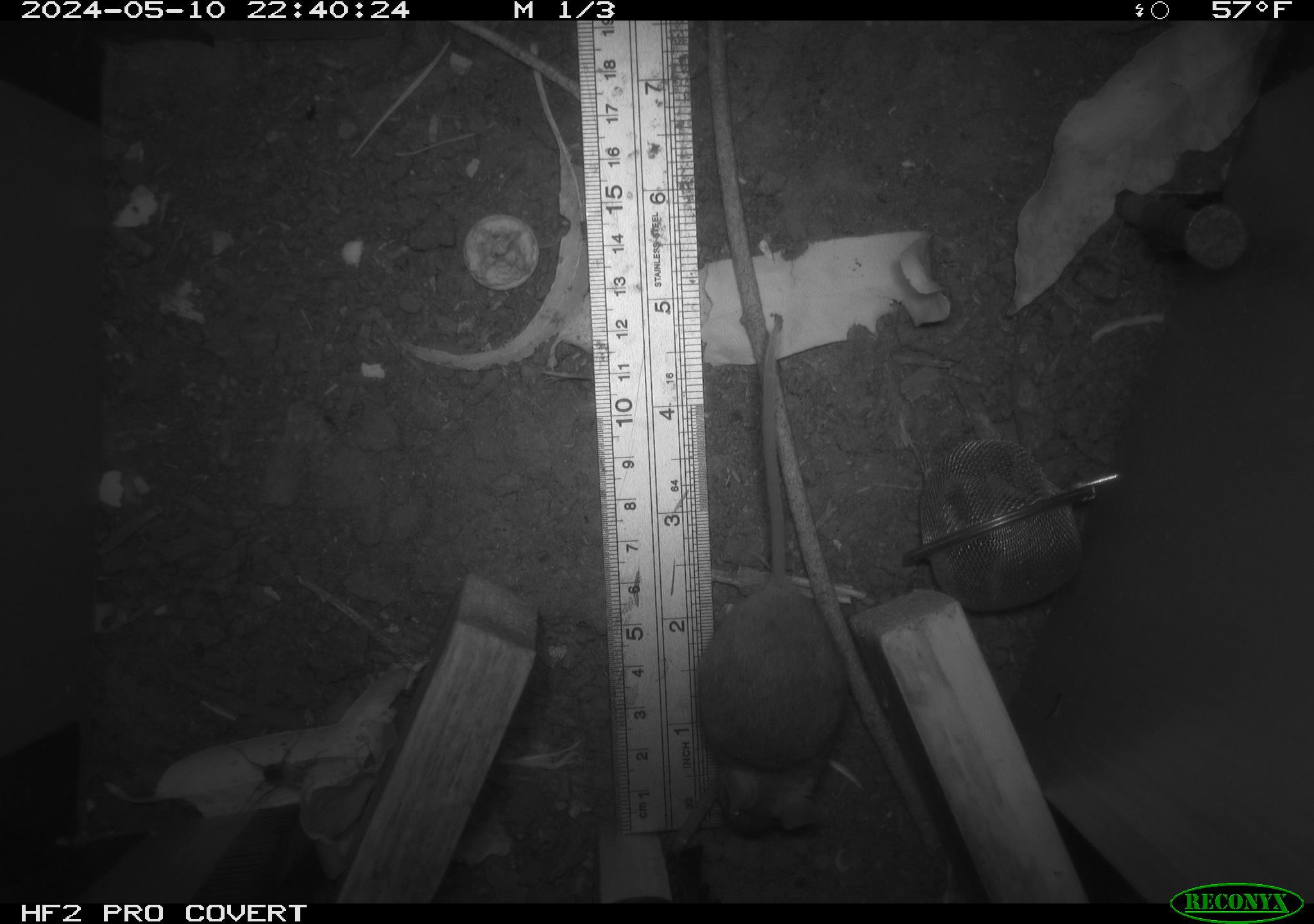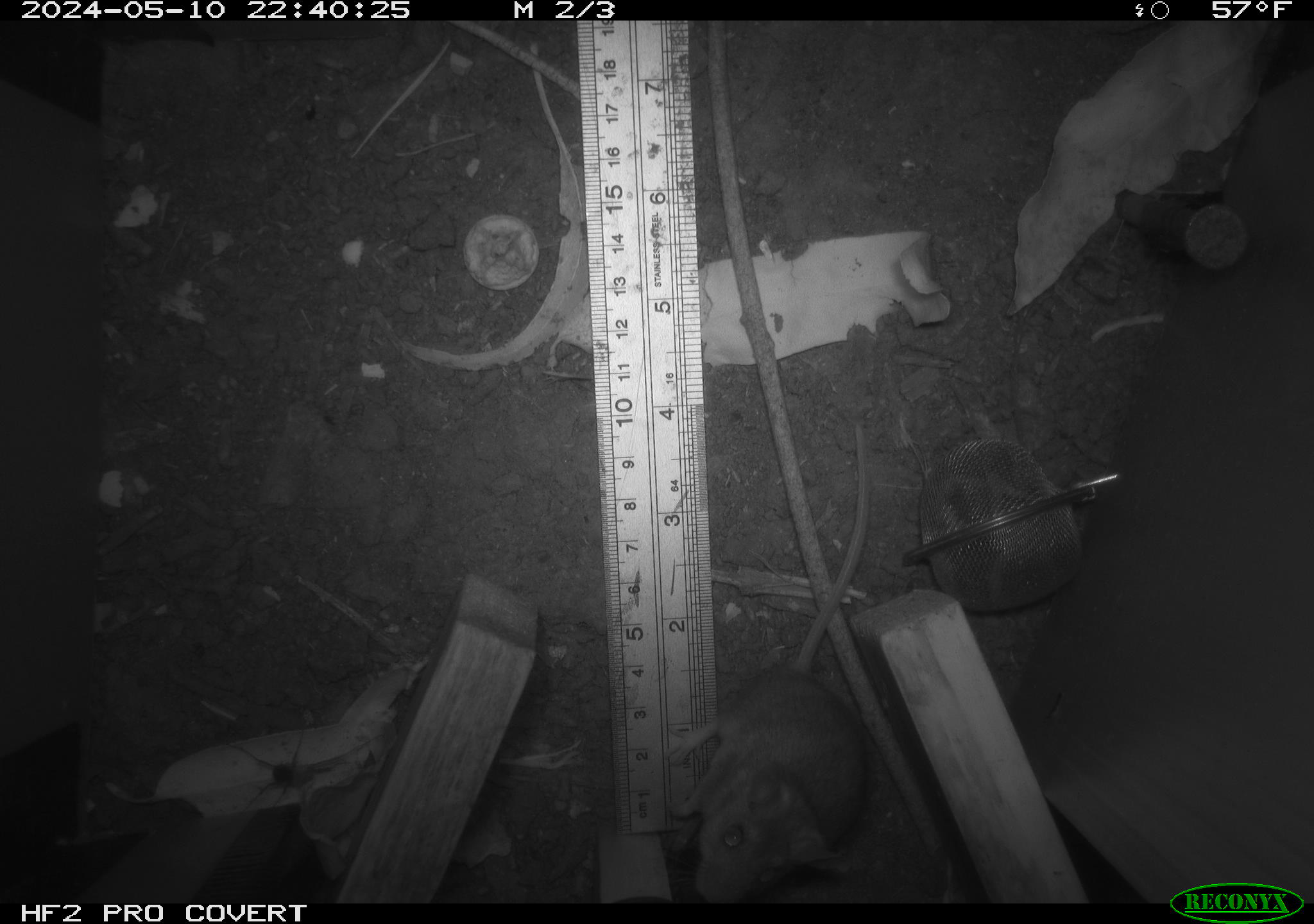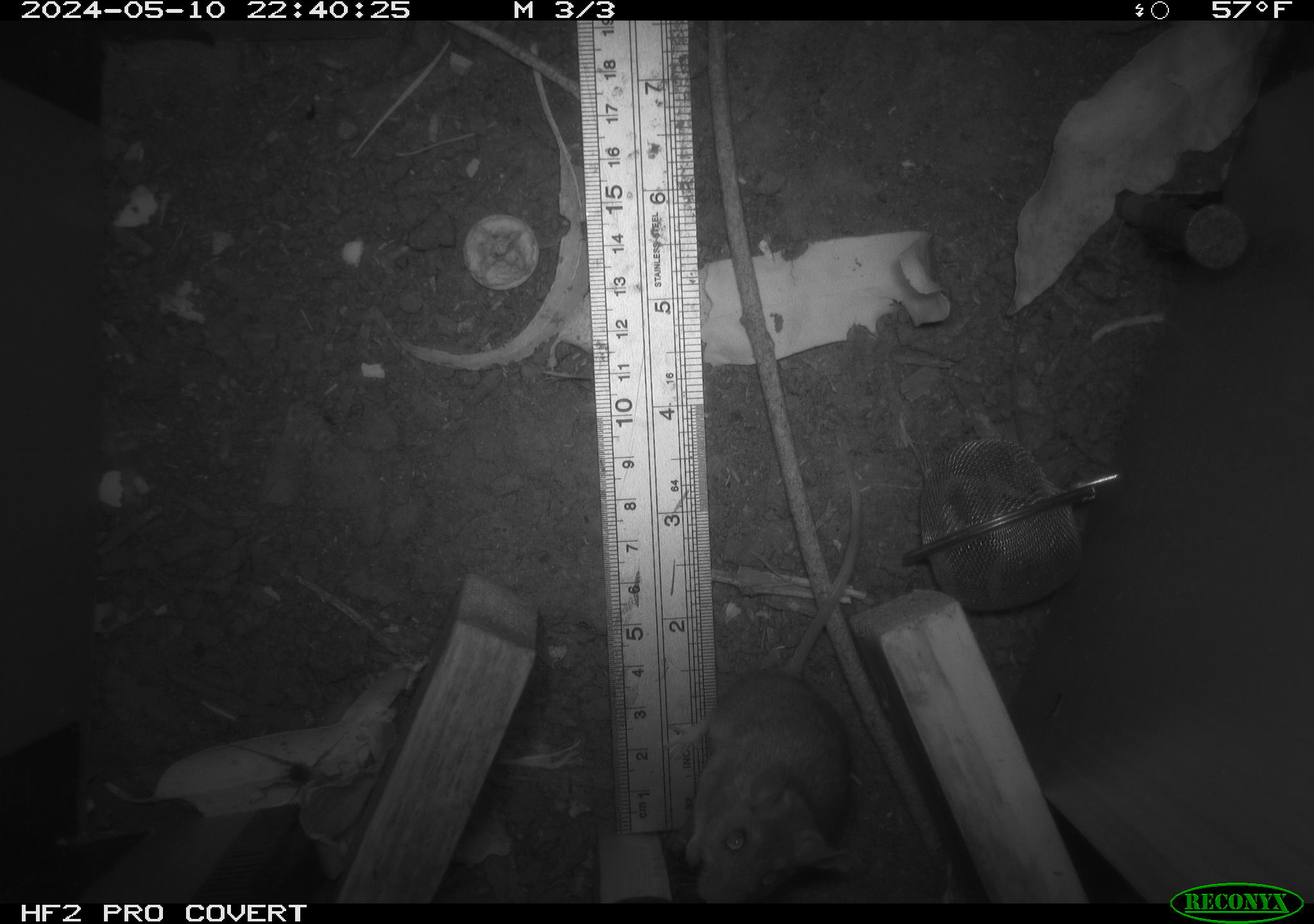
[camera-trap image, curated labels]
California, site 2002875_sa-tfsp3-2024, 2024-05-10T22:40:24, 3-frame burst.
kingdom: Animalia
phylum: Chordata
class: Mammalia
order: Rodentia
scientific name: Rodentia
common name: mouse species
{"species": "mouse species (Rodentia)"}